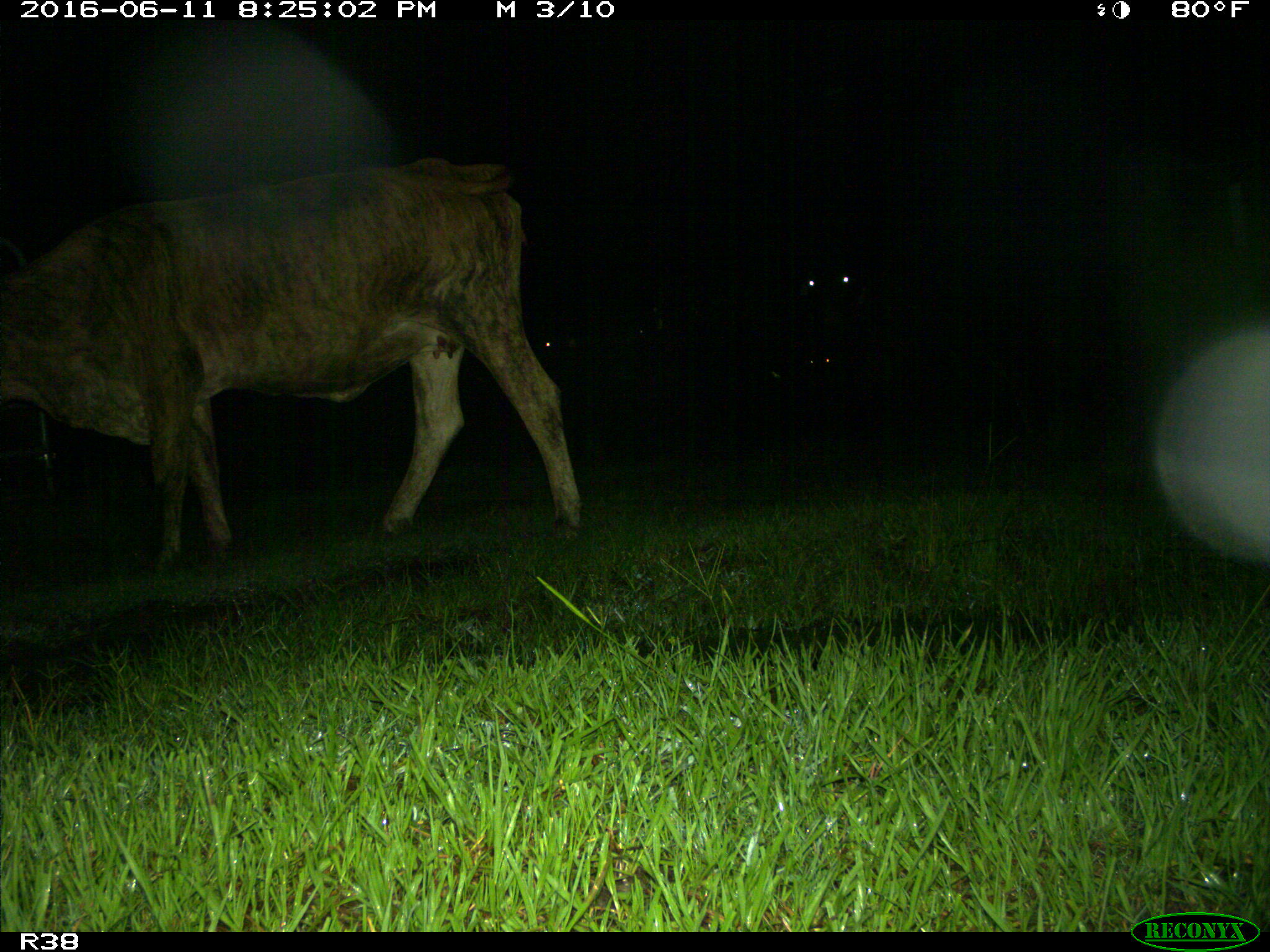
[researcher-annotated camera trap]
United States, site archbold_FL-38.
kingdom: Animalia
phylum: Chordata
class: Mammalia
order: Artiodactyla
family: Bovidae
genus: Bos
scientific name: Bos taurus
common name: domestic cow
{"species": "Bos taurus (domestic cow)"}